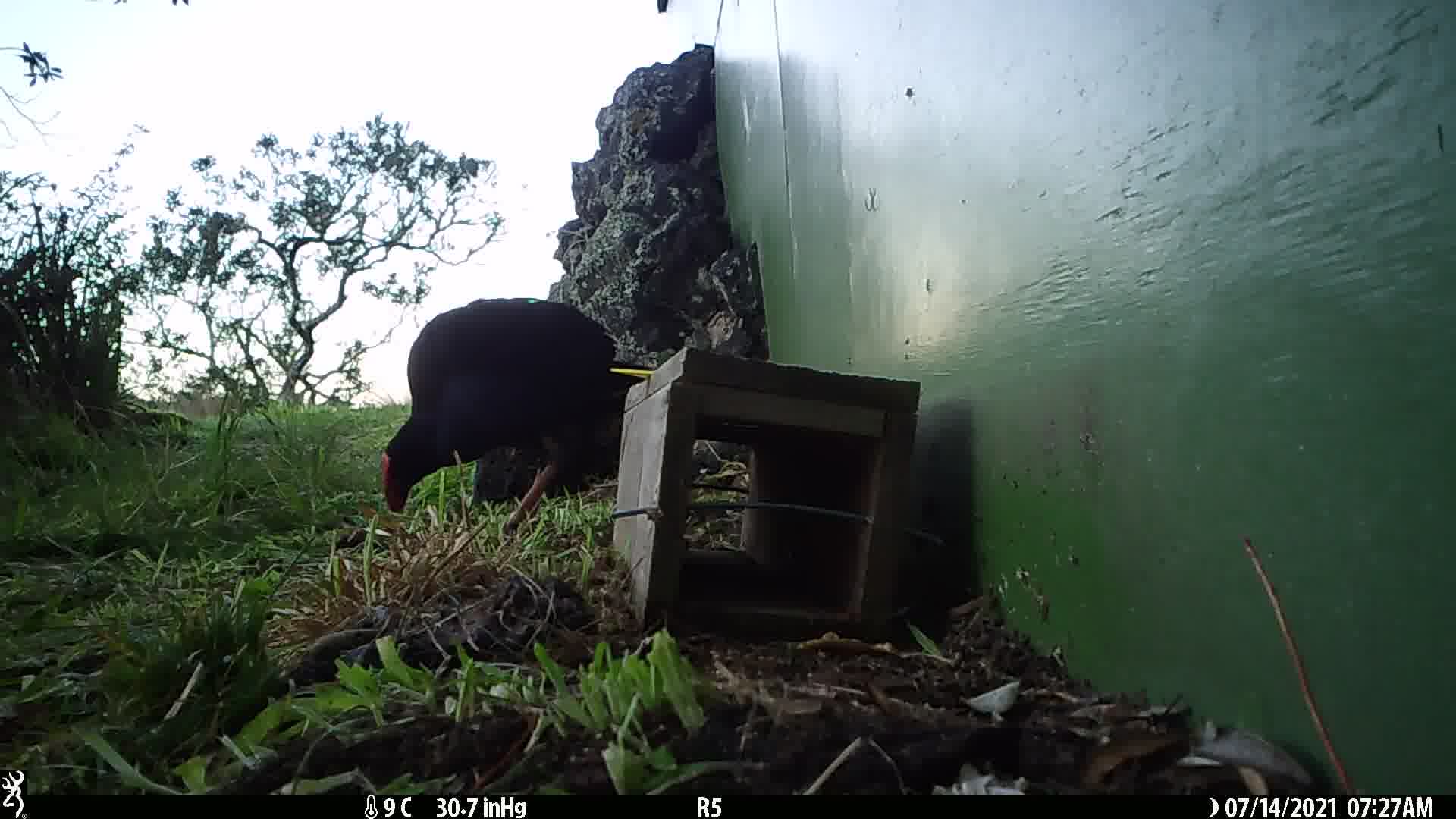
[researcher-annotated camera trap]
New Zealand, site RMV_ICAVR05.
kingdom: Animalia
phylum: Chordata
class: Aves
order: Gruiformes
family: Rallidae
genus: Porphyrio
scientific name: Porphyrio melanotus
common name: australasian swamphen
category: pukeko